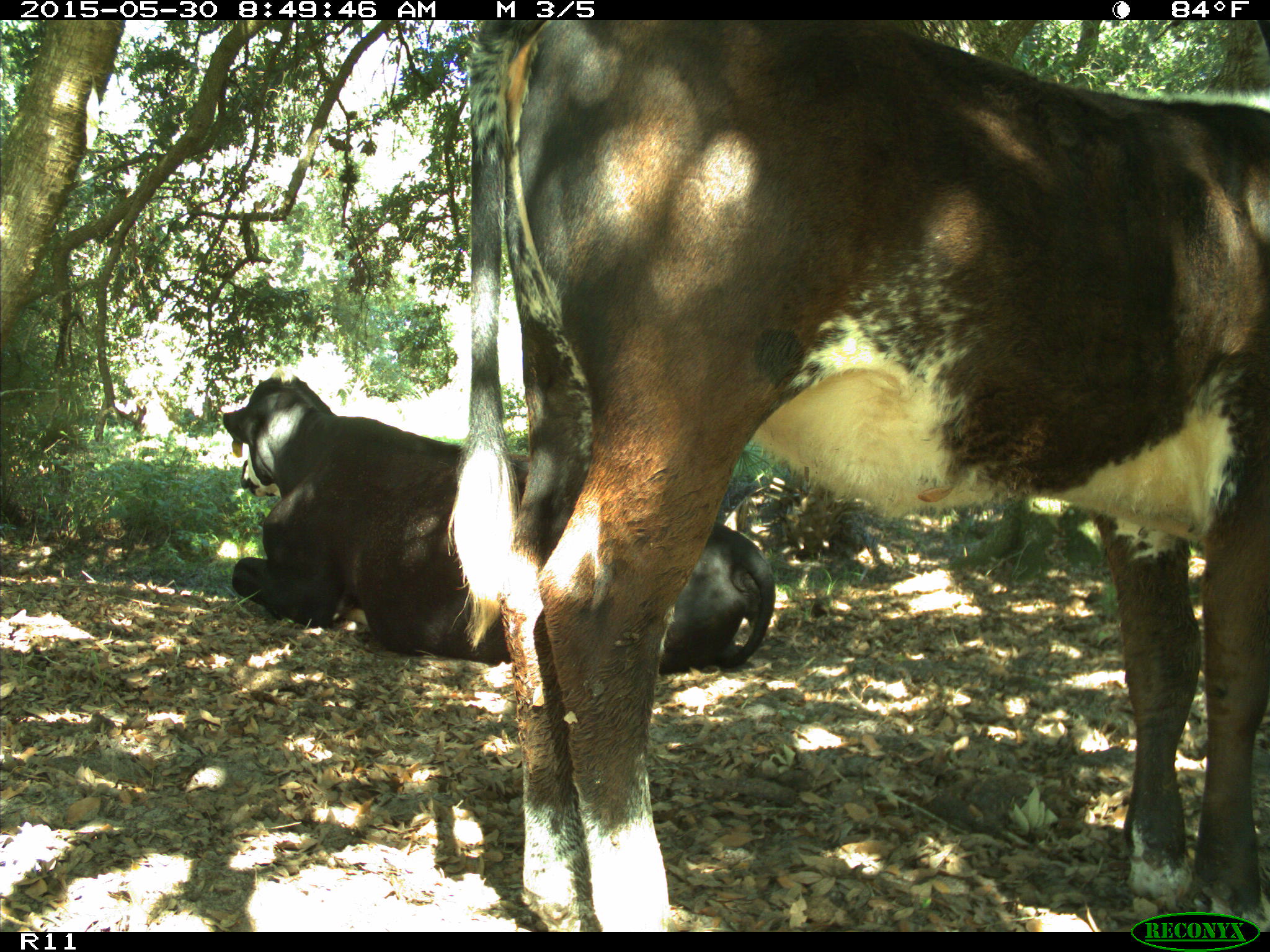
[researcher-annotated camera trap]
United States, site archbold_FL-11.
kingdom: Animalia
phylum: Chordata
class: Mammalia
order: Artiodactyla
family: Bovidae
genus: Bos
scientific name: Bos taurus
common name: domestic cow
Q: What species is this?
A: Bos taurus (domestic cow).